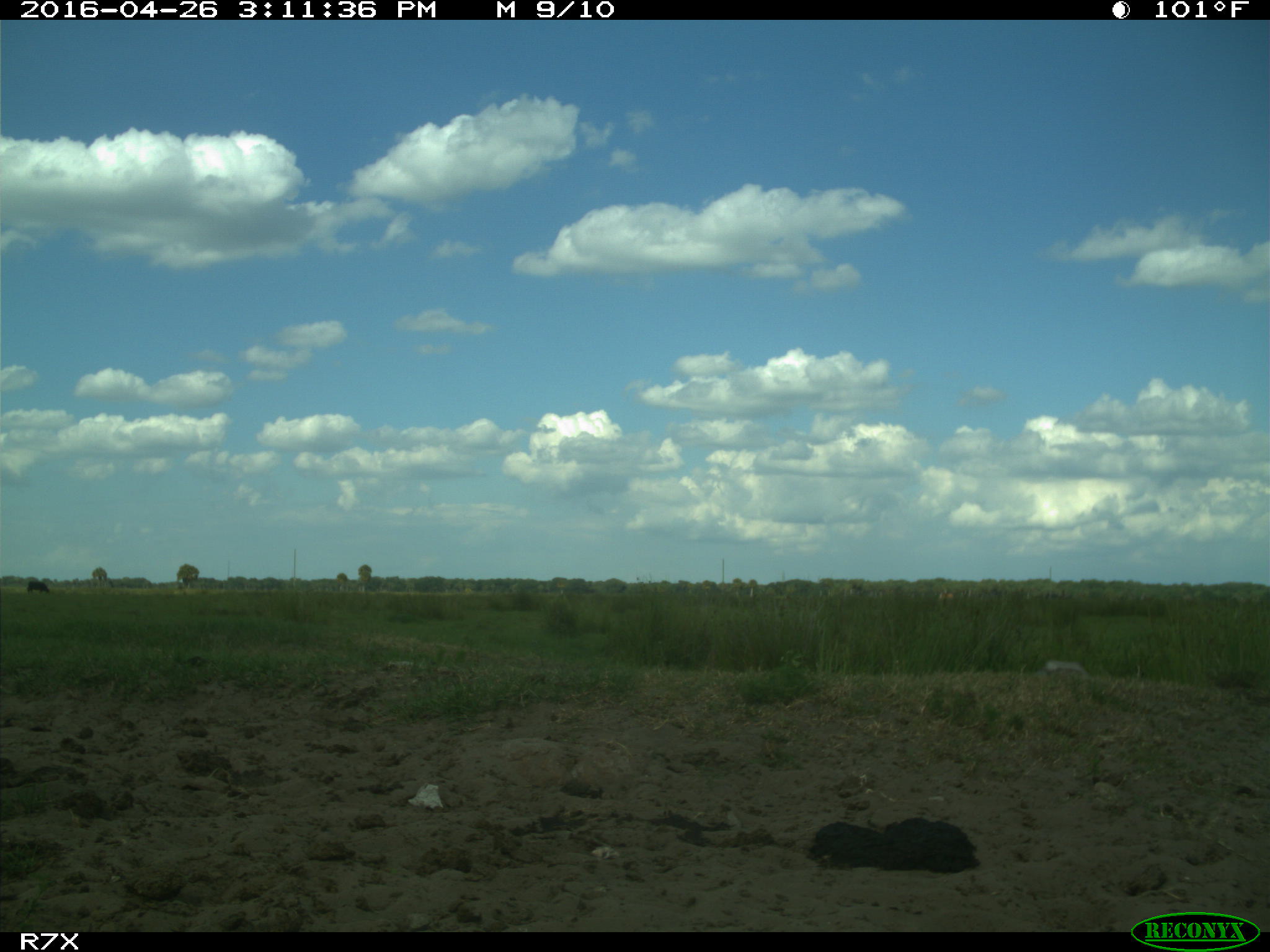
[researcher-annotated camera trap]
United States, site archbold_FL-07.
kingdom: Animalia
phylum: Chordata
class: Mammalia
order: Artiodactyla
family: Bovidae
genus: Bos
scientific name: Bos taurus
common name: domestic cow